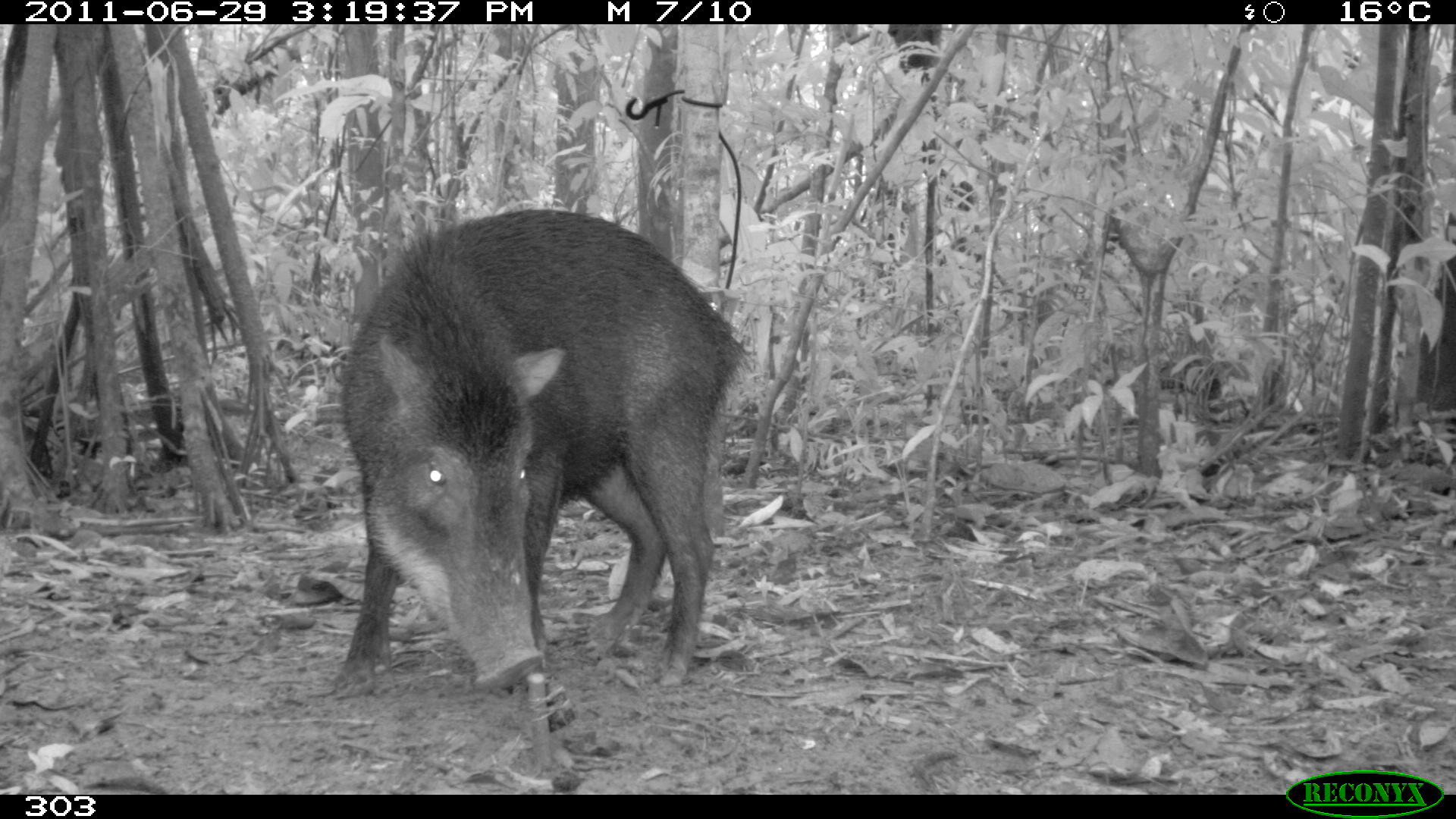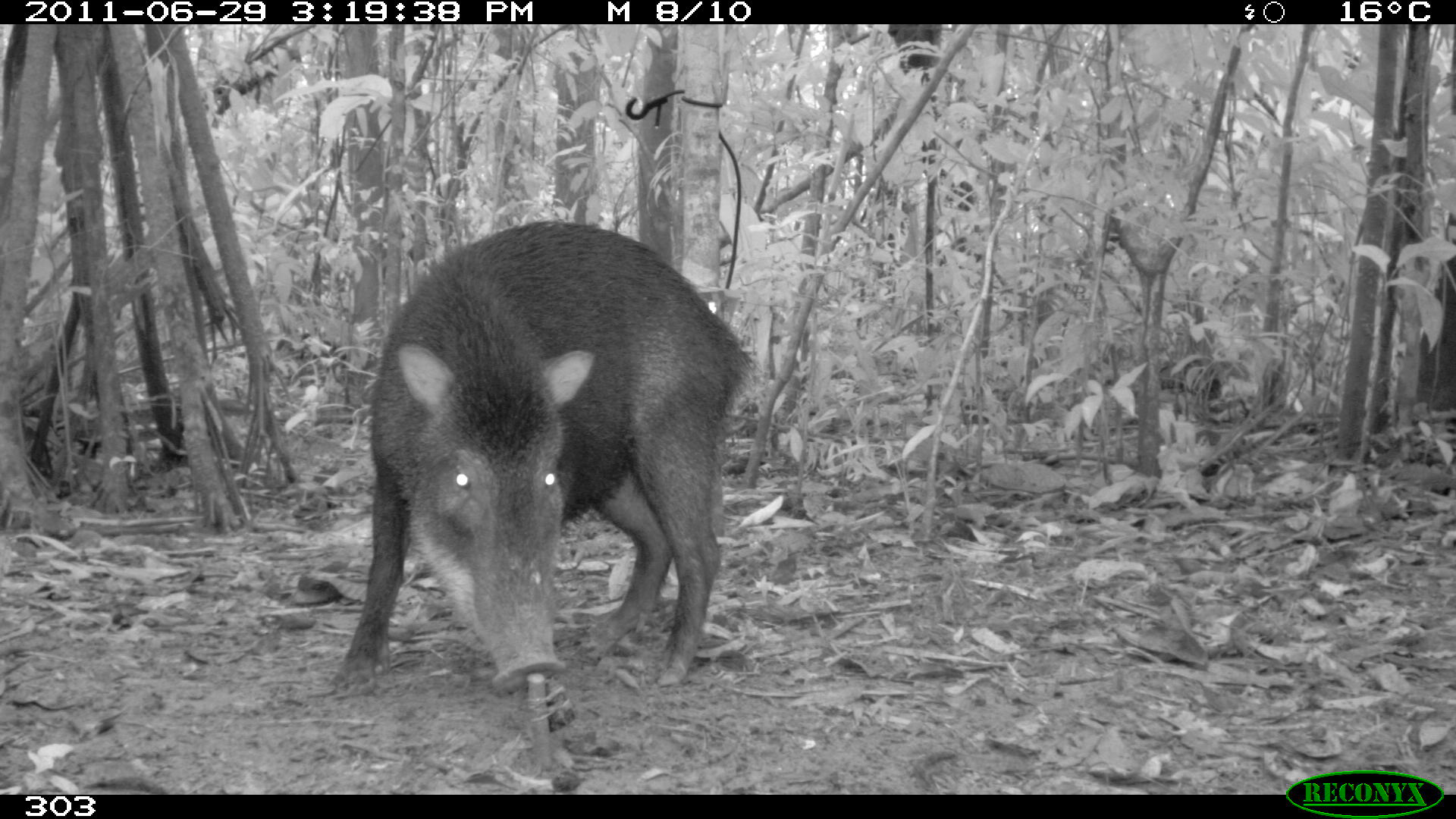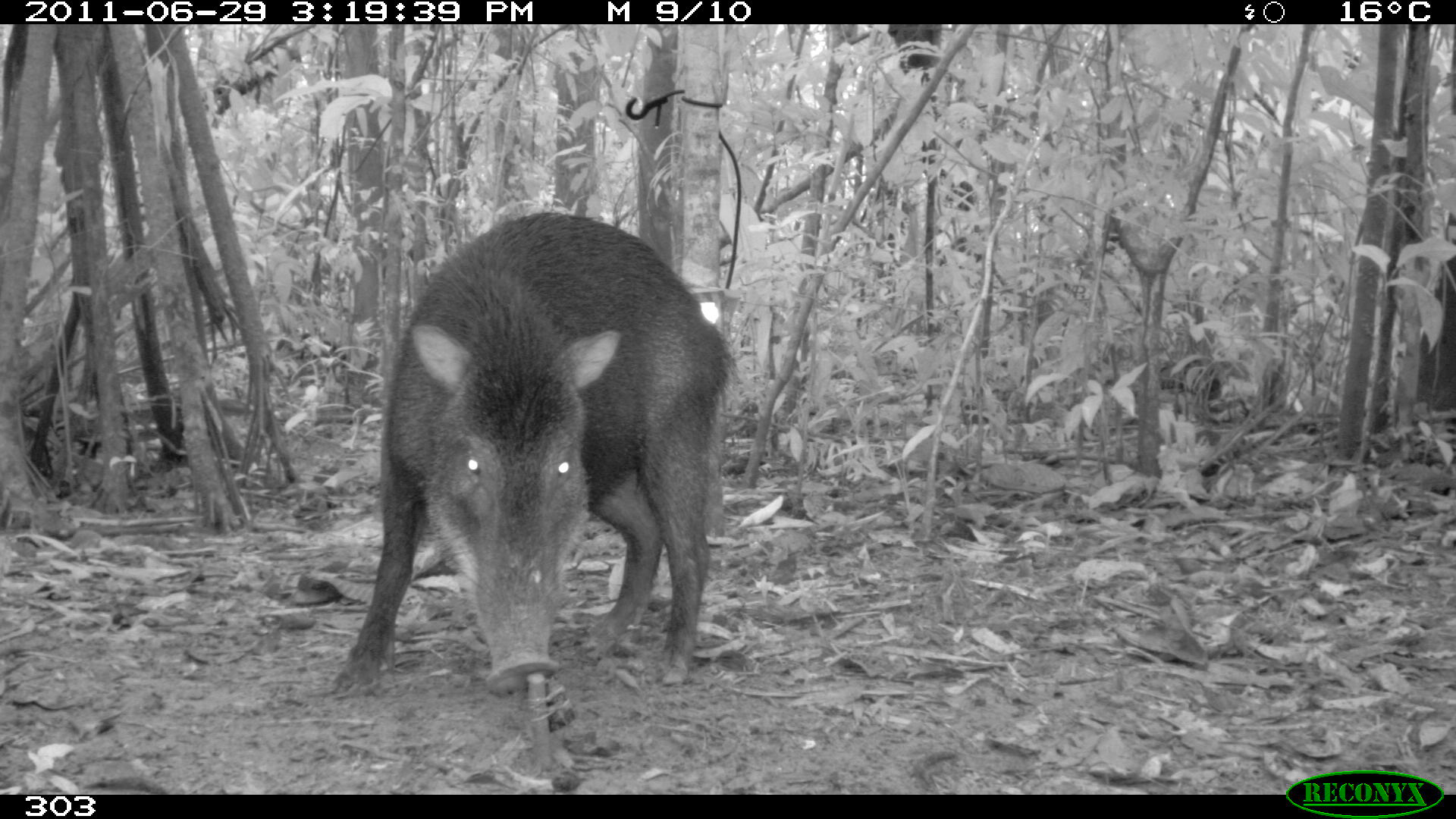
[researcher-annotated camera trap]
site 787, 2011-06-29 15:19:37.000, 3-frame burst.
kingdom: Animalia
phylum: Chordata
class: Mammalia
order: Artiodactyla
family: Tayassuidae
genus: Tayassu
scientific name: Tayassu pecari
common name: white-lipped peccary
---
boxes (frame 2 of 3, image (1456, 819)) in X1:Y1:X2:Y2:
tayassu pecari: 319:216:754:698